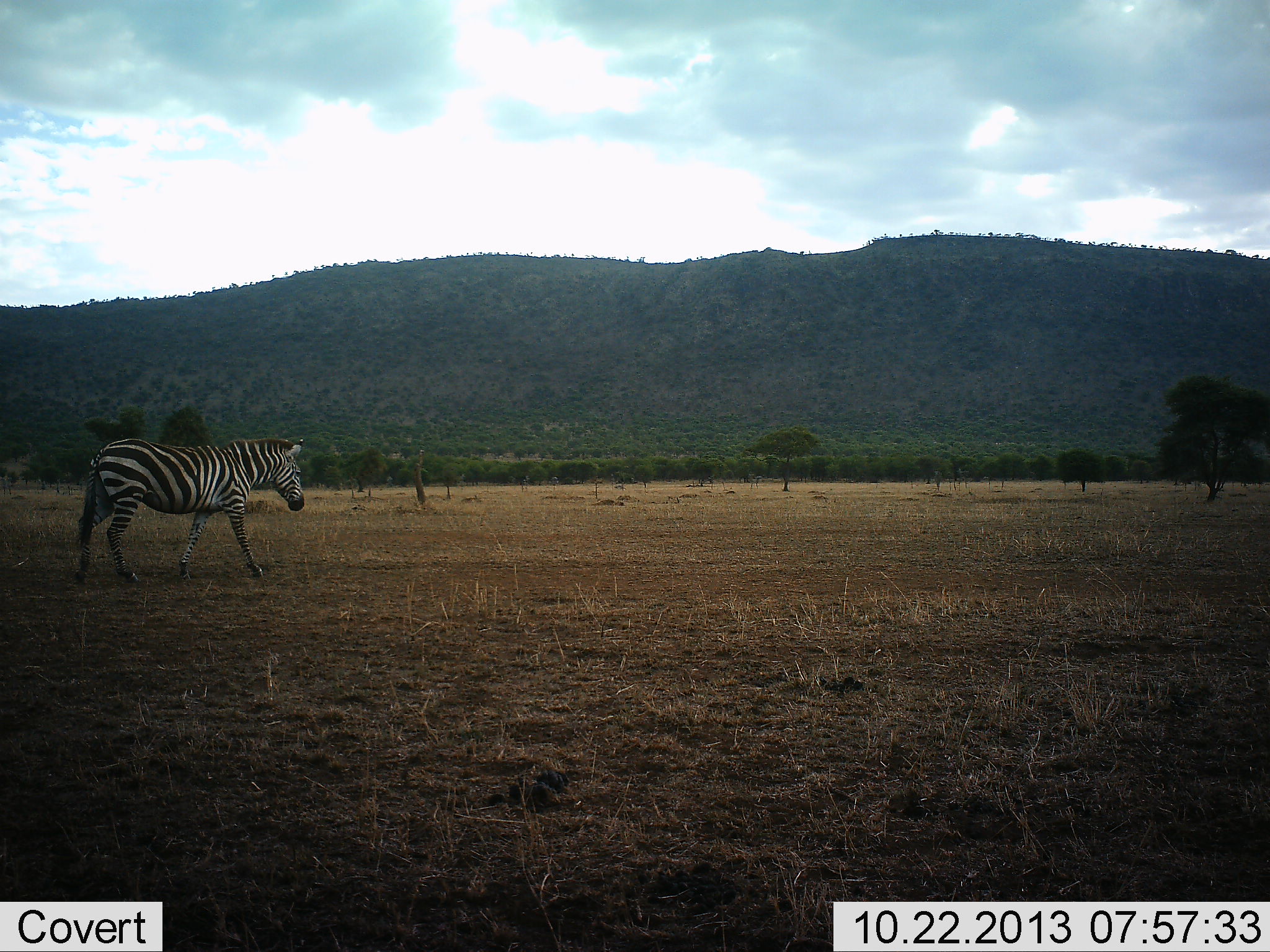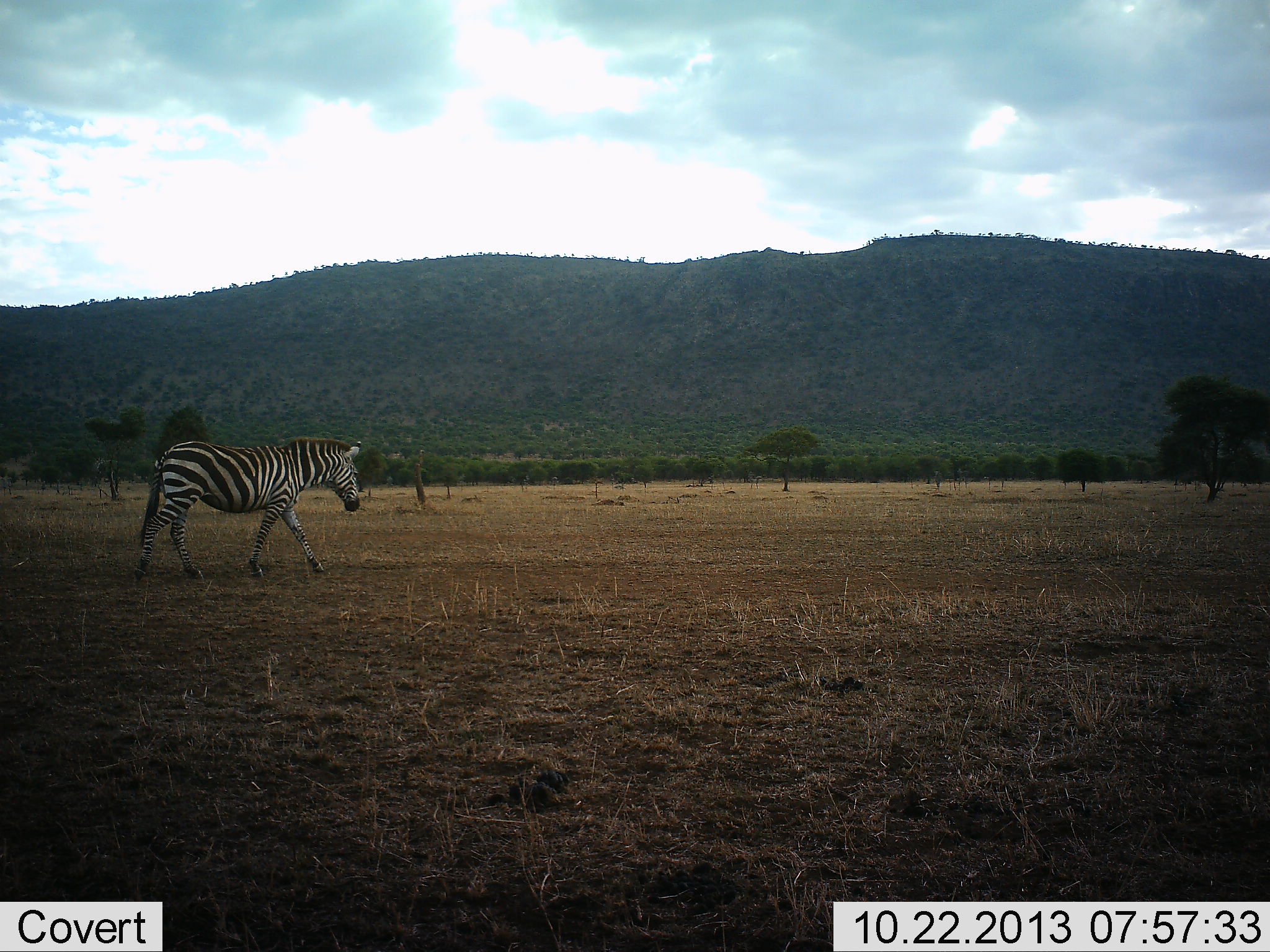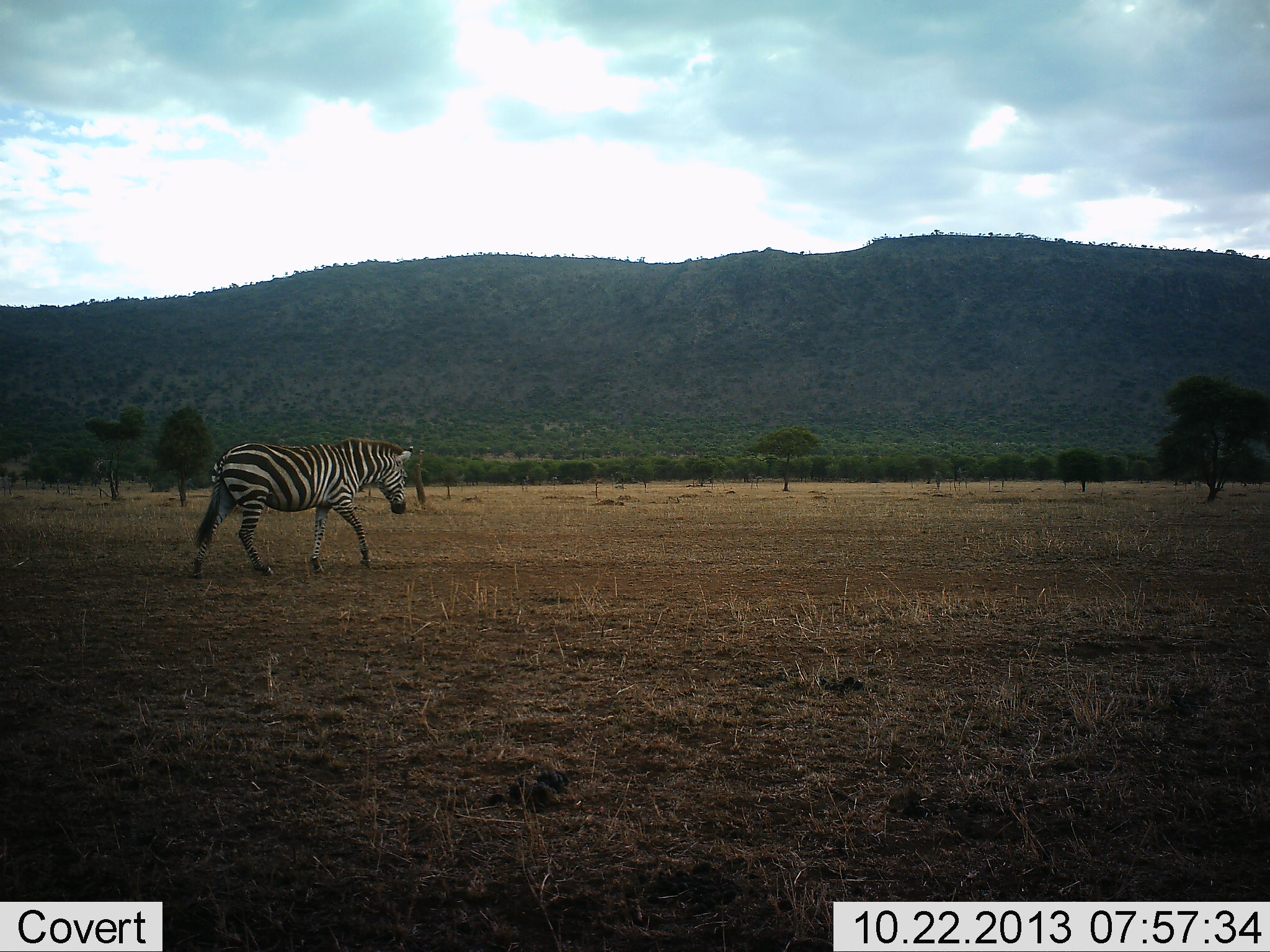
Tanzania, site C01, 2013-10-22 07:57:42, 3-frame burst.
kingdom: Animalia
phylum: Chordata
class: Mammalia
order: Perissodactyla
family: Equidae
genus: Equus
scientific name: Equus quagga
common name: plains zebra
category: zebra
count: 1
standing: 0%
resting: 0%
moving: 100%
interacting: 0%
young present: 0%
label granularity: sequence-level